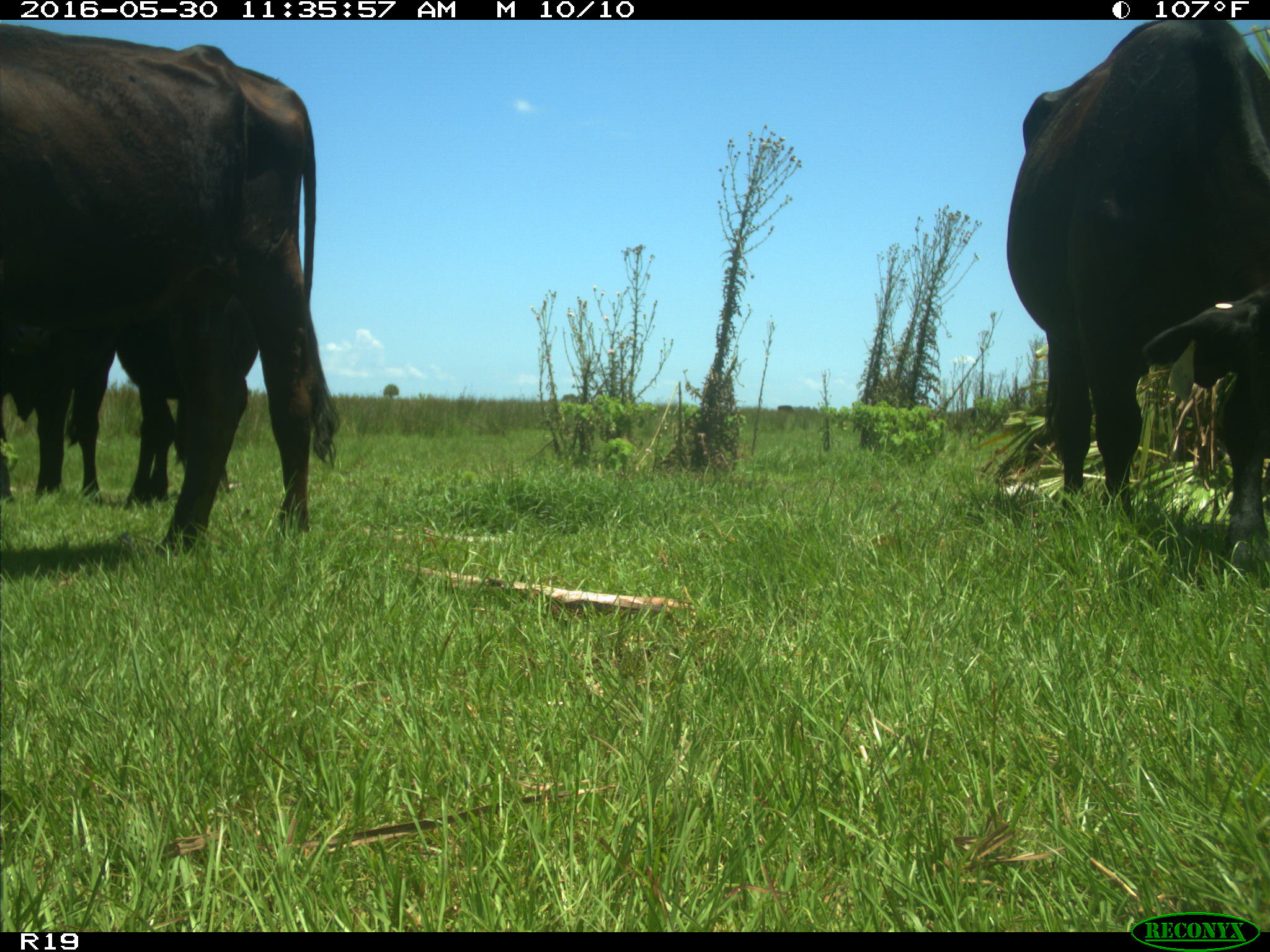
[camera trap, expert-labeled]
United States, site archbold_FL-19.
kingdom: Animalia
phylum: Chordata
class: Mammalia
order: Artiodactyla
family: Bovidae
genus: Bos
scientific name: Bos taurus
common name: domestic cow